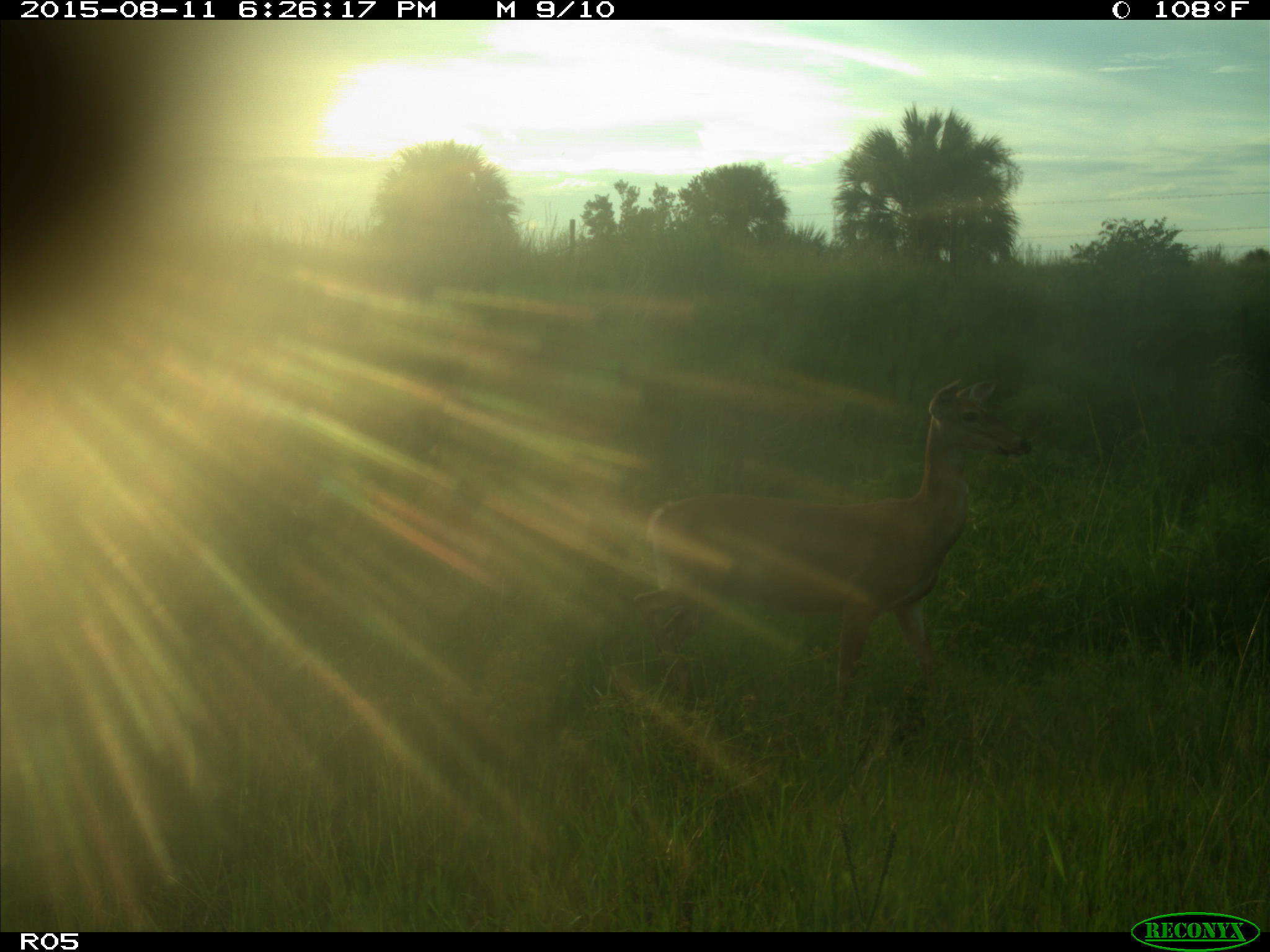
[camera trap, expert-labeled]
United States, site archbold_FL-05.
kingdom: Animalia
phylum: Chordata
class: Mammalia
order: Artiodactyla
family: Cervidae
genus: Odocoileus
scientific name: Odocoileus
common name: deer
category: unidentified deer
Unidentified deer (deer) (Odocoileus).